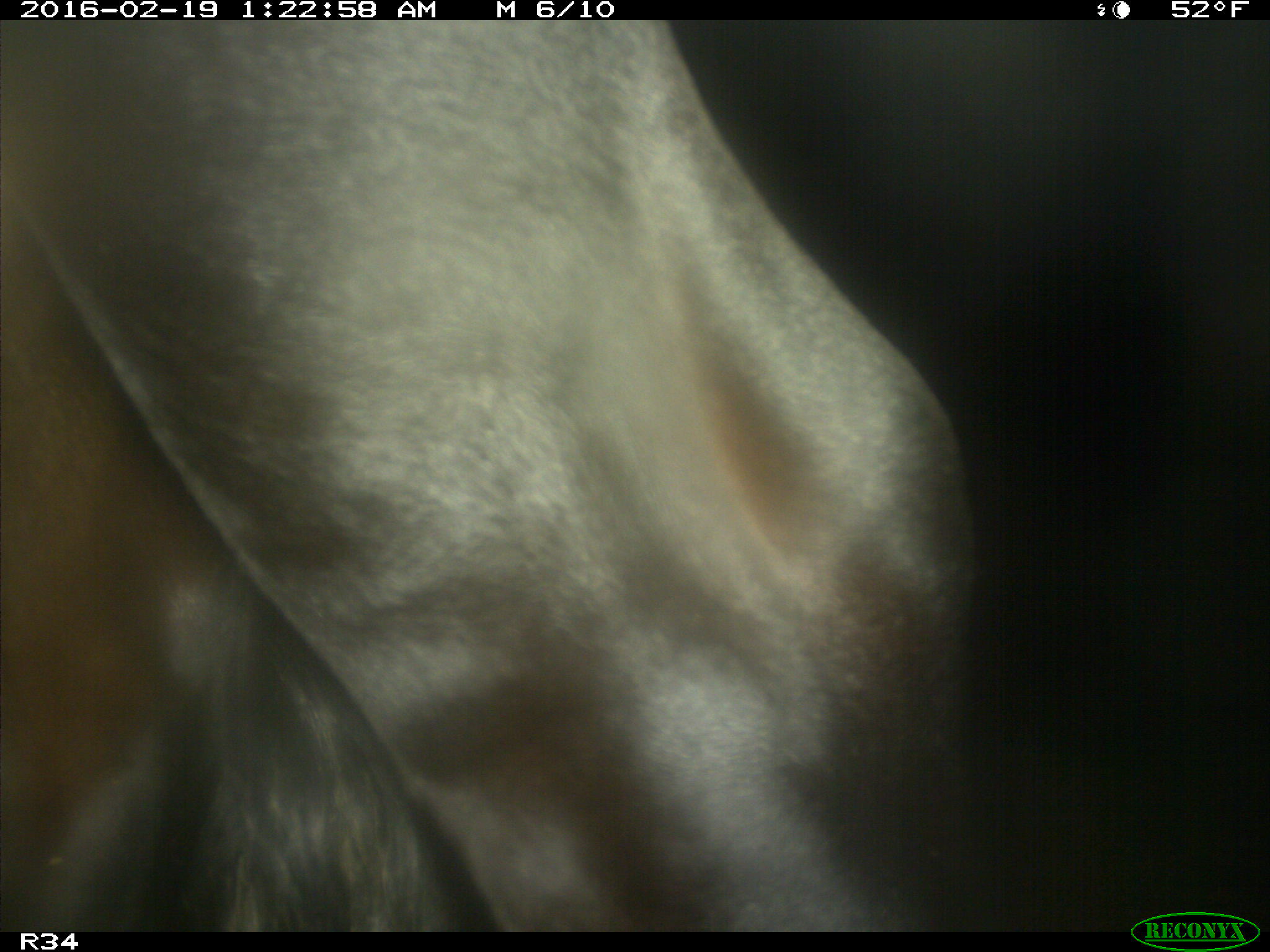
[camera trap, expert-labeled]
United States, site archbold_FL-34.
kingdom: Animalia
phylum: Chordata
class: Mammalia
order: Artiodactyla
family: Bovidae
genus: Bos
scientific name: Bos taurus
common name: domestic cow